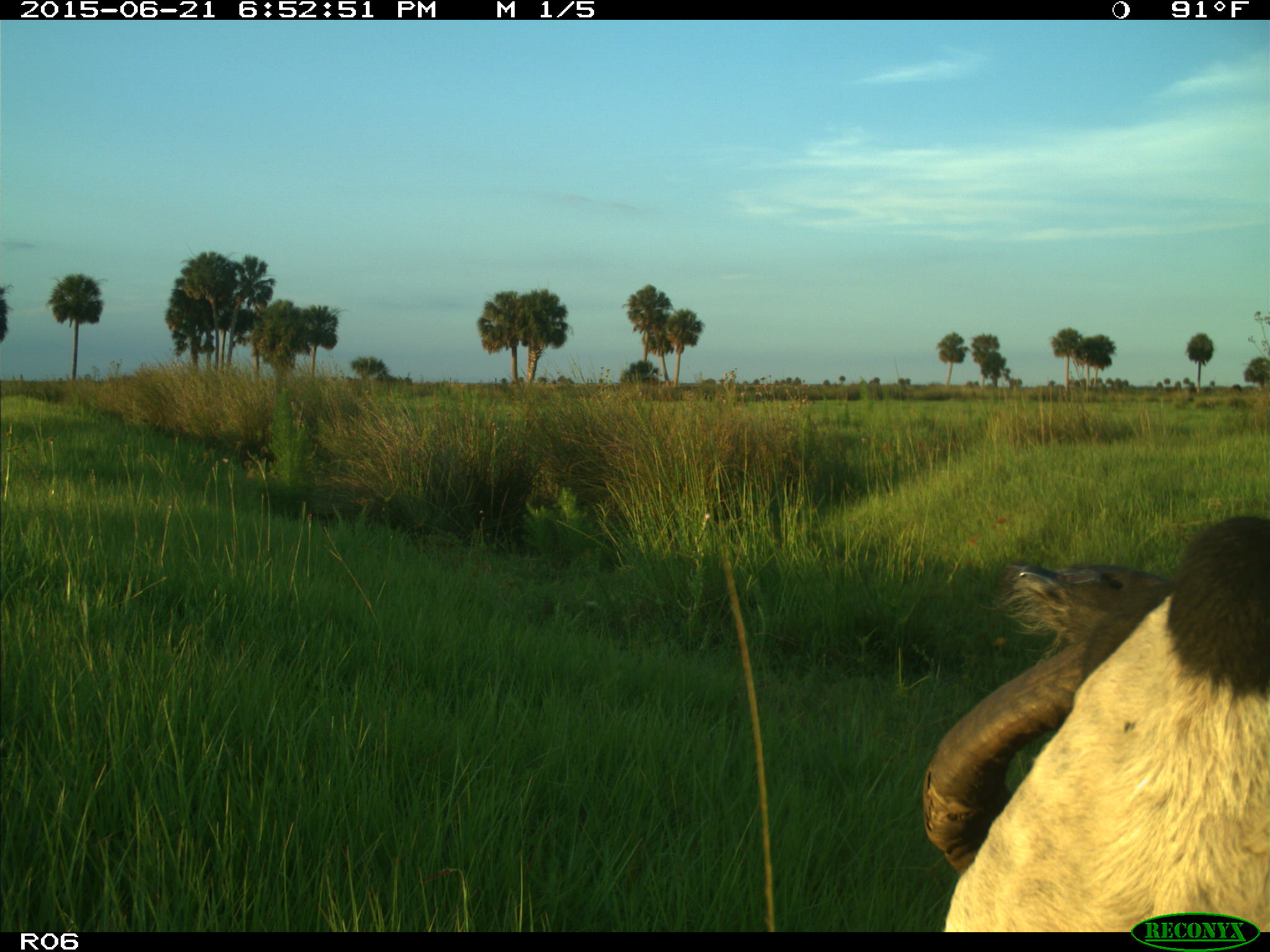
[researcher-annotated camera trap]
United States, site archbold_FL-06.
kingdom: Animalia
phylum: Chordata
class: Mammalia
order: Artiodactyla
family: Bovidae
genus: Bos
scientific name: Bos taurus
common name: domestic cow